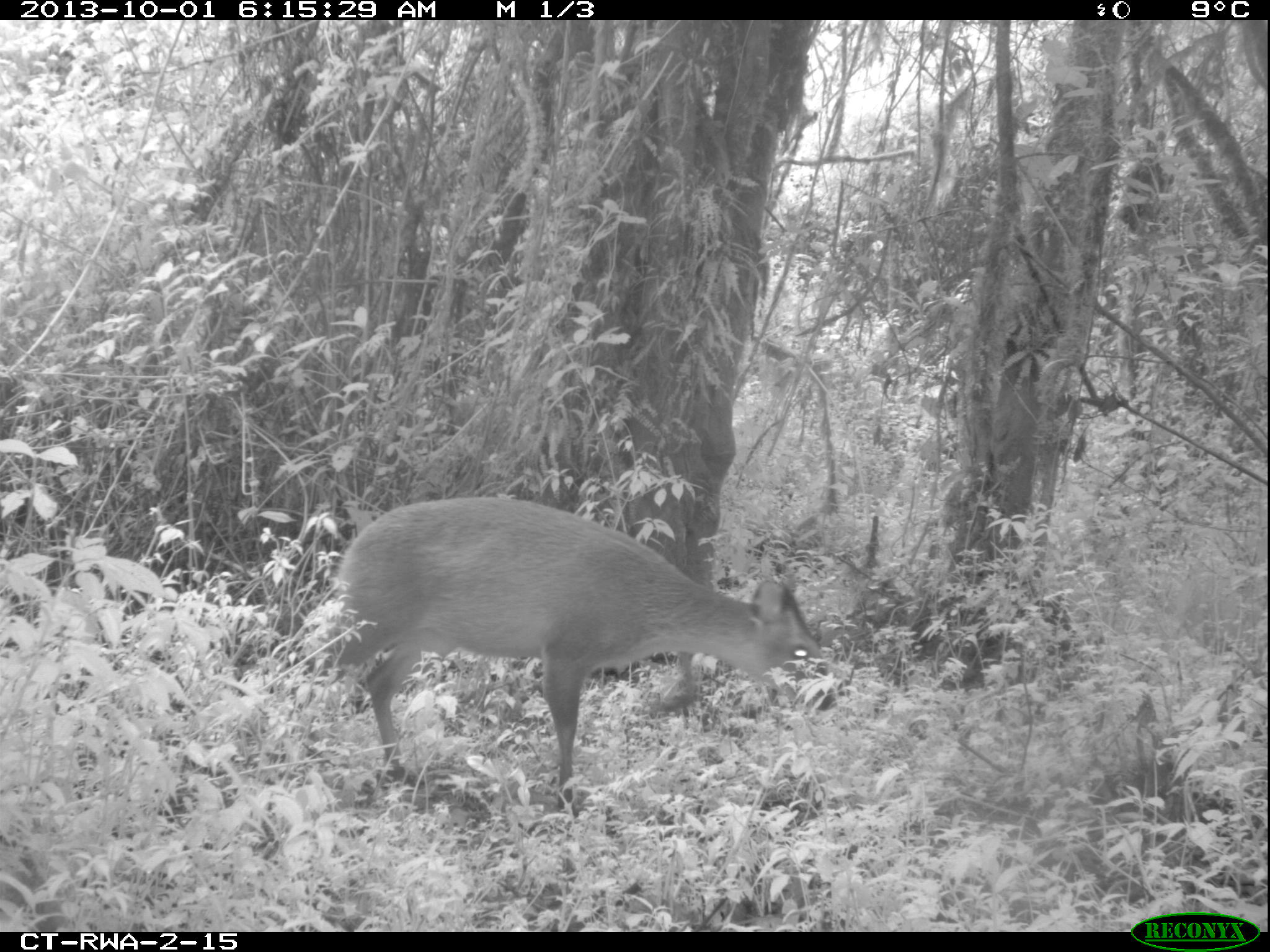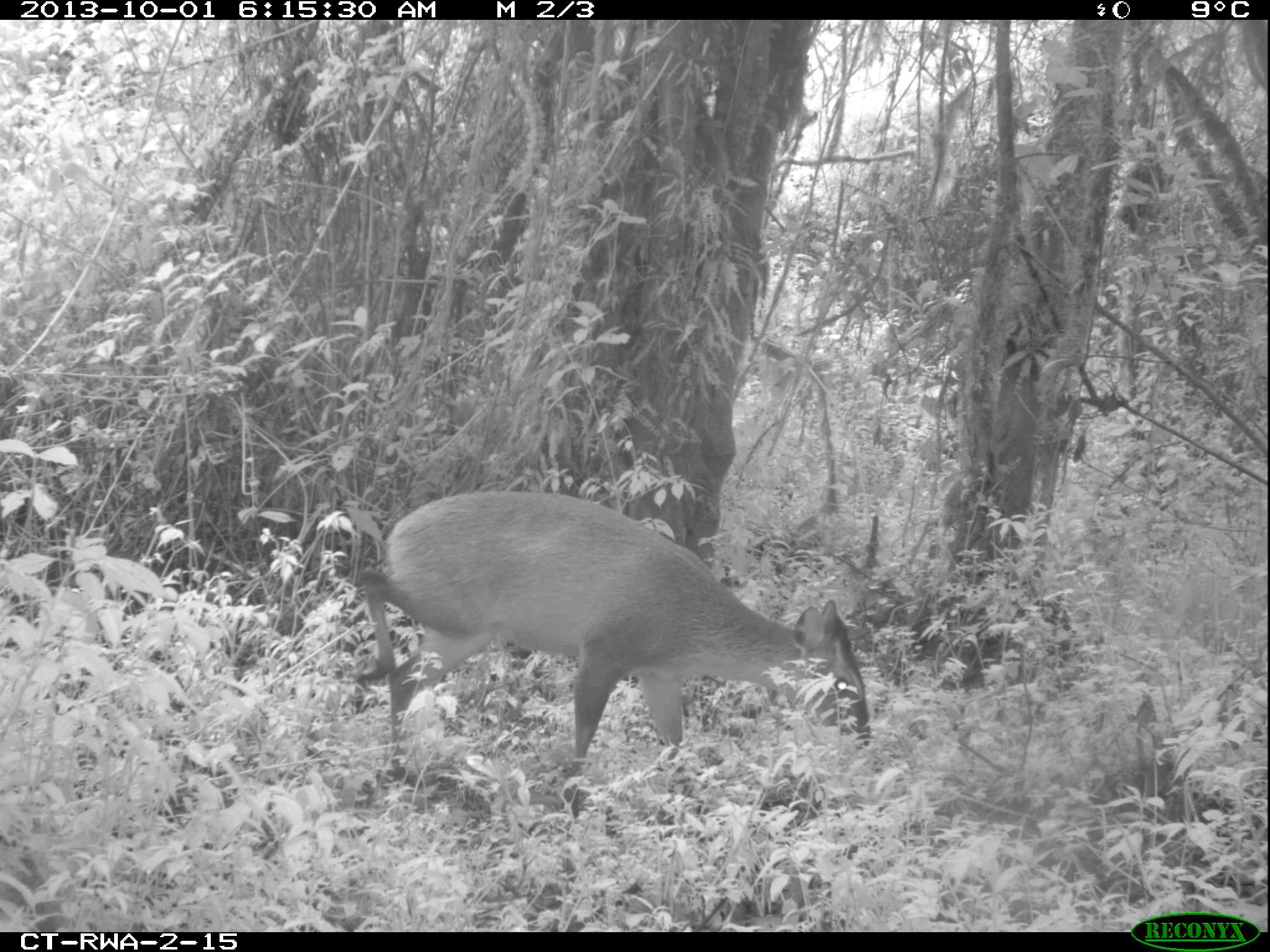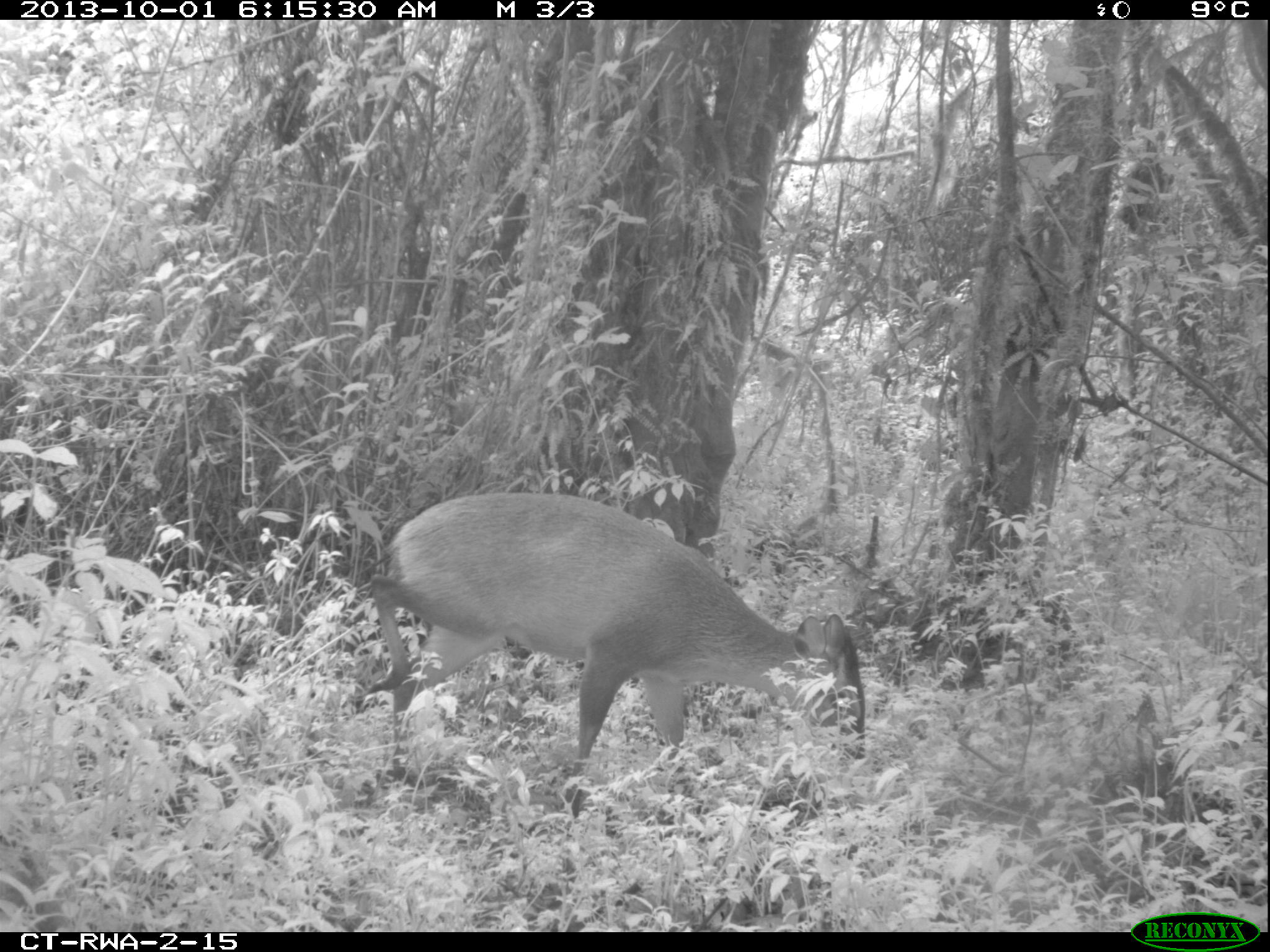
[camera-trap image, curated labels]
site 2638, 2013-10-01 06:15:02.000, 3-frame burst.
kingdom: Animalia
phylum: Chordata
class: Mammalia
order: Artiodactyla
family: Bovidae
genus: Cephalophus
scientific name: Cephalophus nigrifrons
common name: black-fronted duiker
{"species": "Cephalophus nigrifrons (black-fronted duiker)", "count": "1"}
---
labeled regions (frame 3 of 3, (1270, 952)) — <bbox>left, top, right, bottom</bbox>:
cephalophus nigrifrons: <bbox>361, 479, 867, 830</bbox>